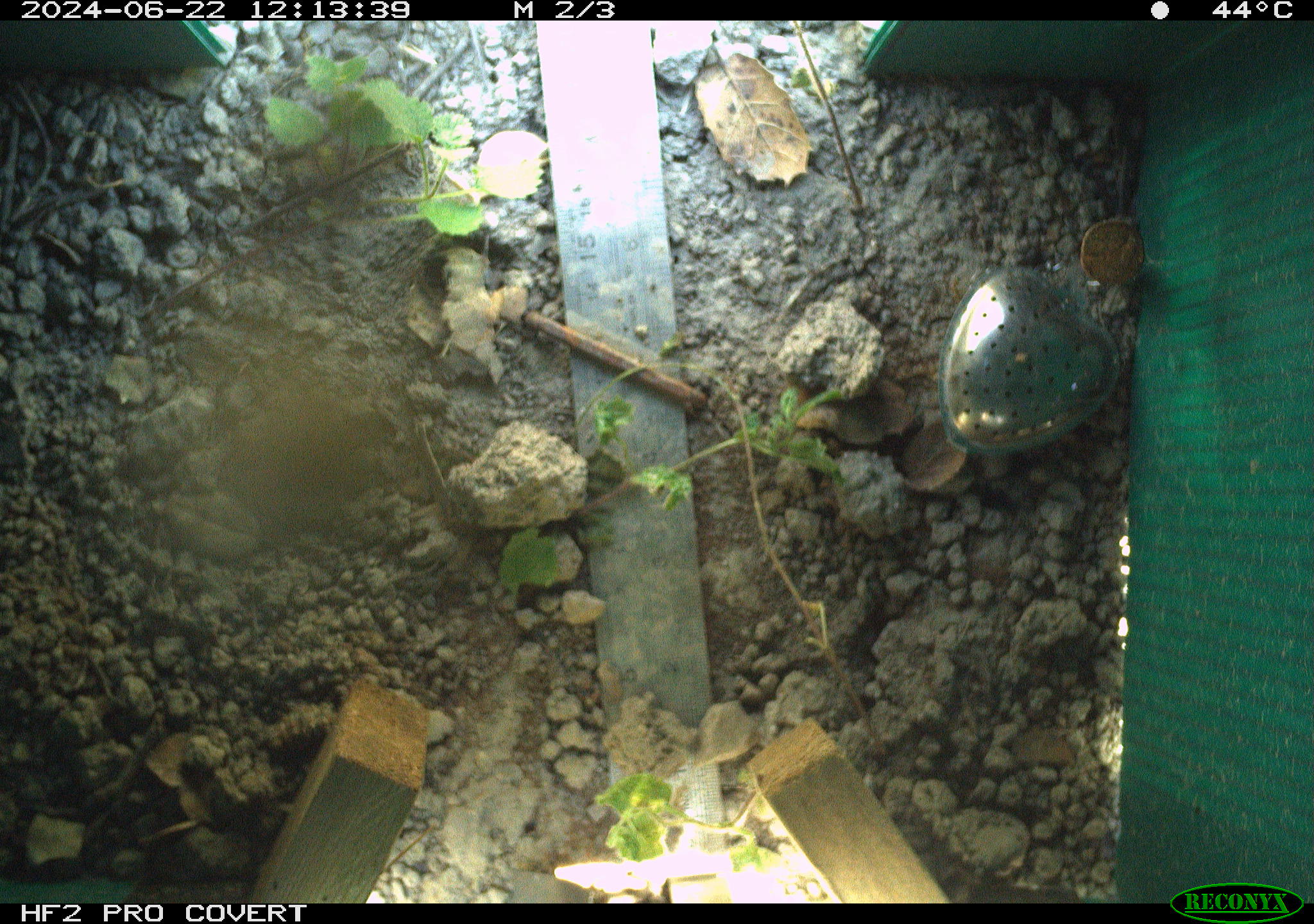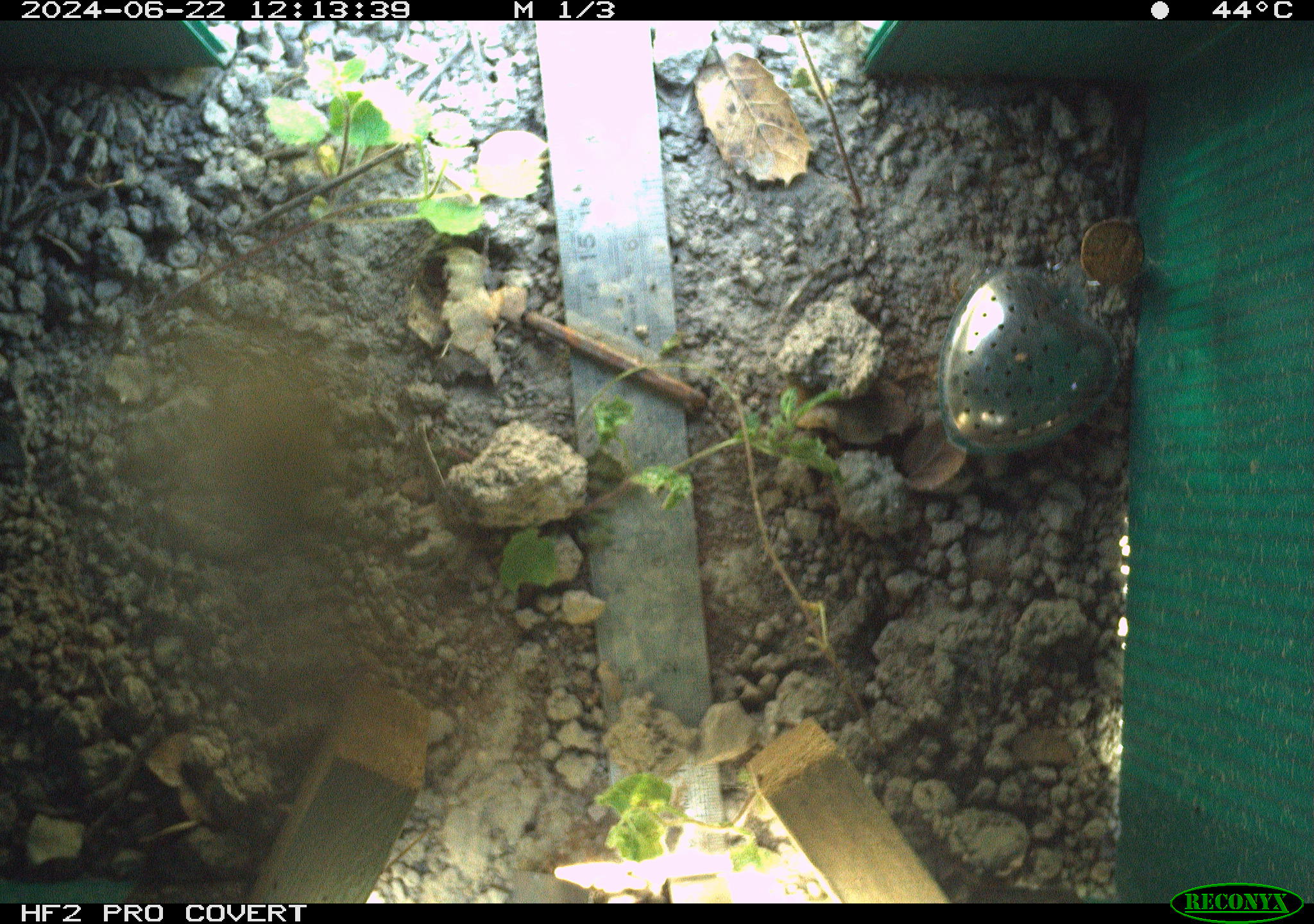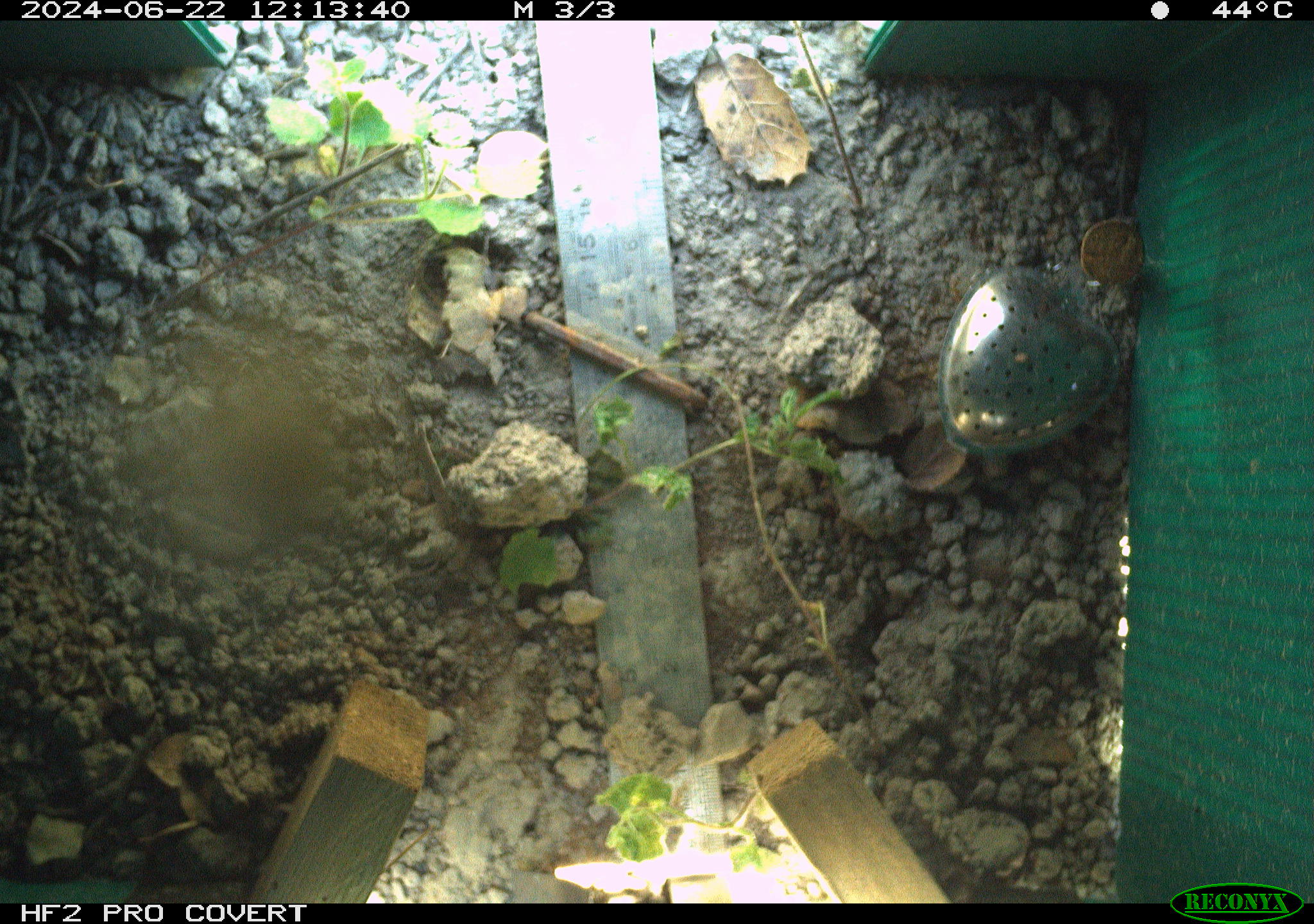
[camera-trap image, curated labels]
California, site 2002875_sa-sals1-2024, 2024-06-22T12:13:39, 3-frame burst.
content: unidentified animal